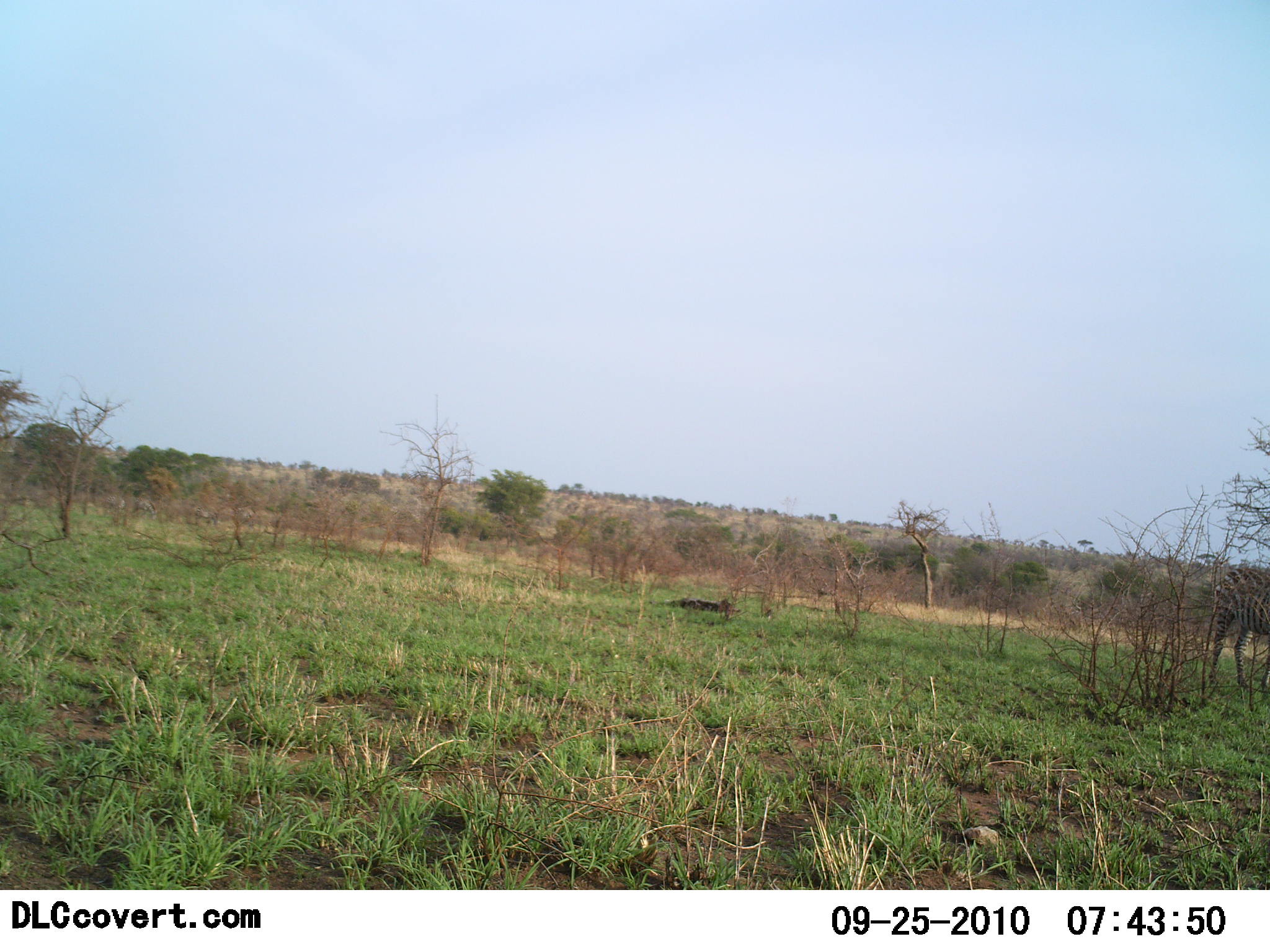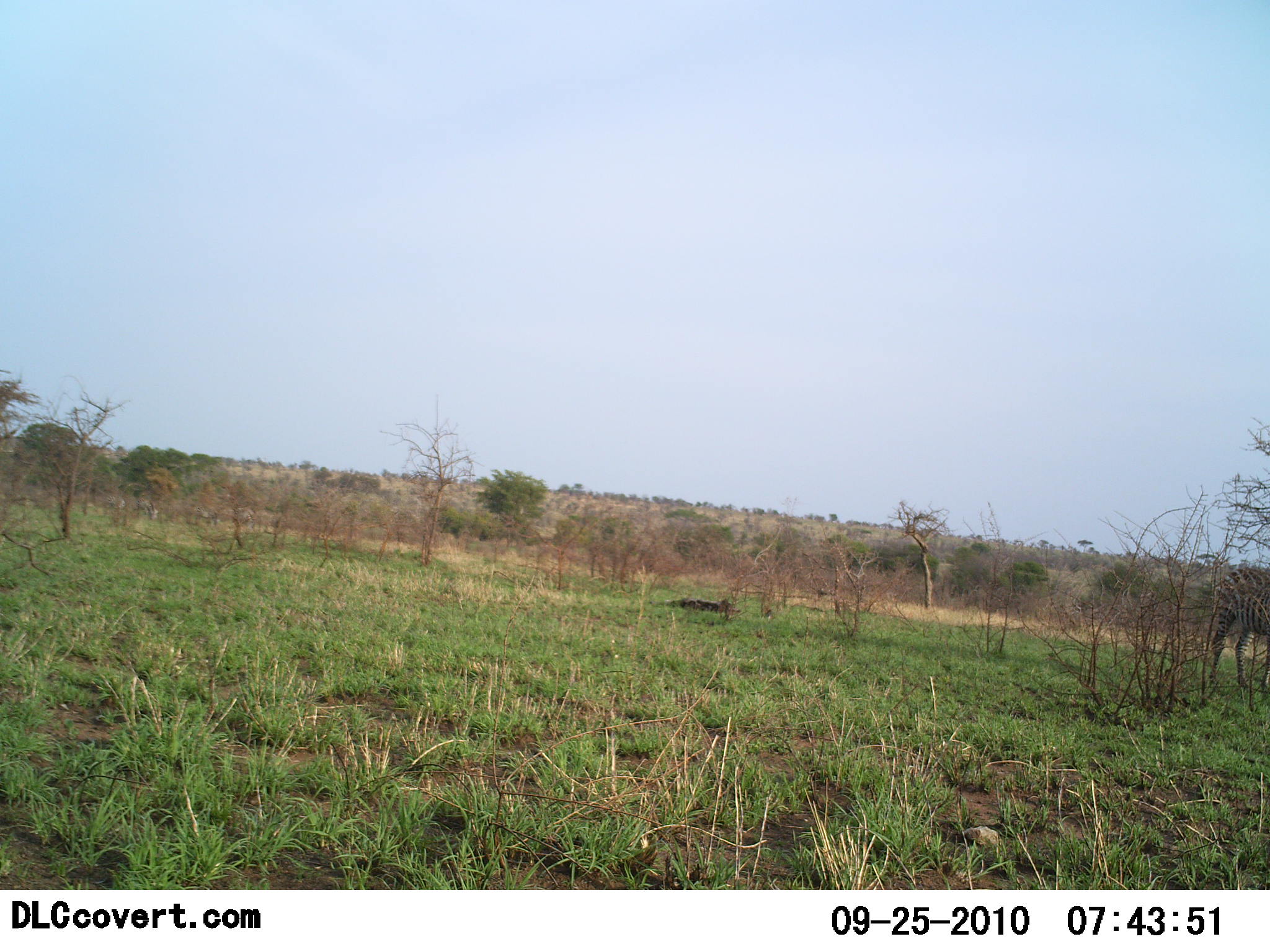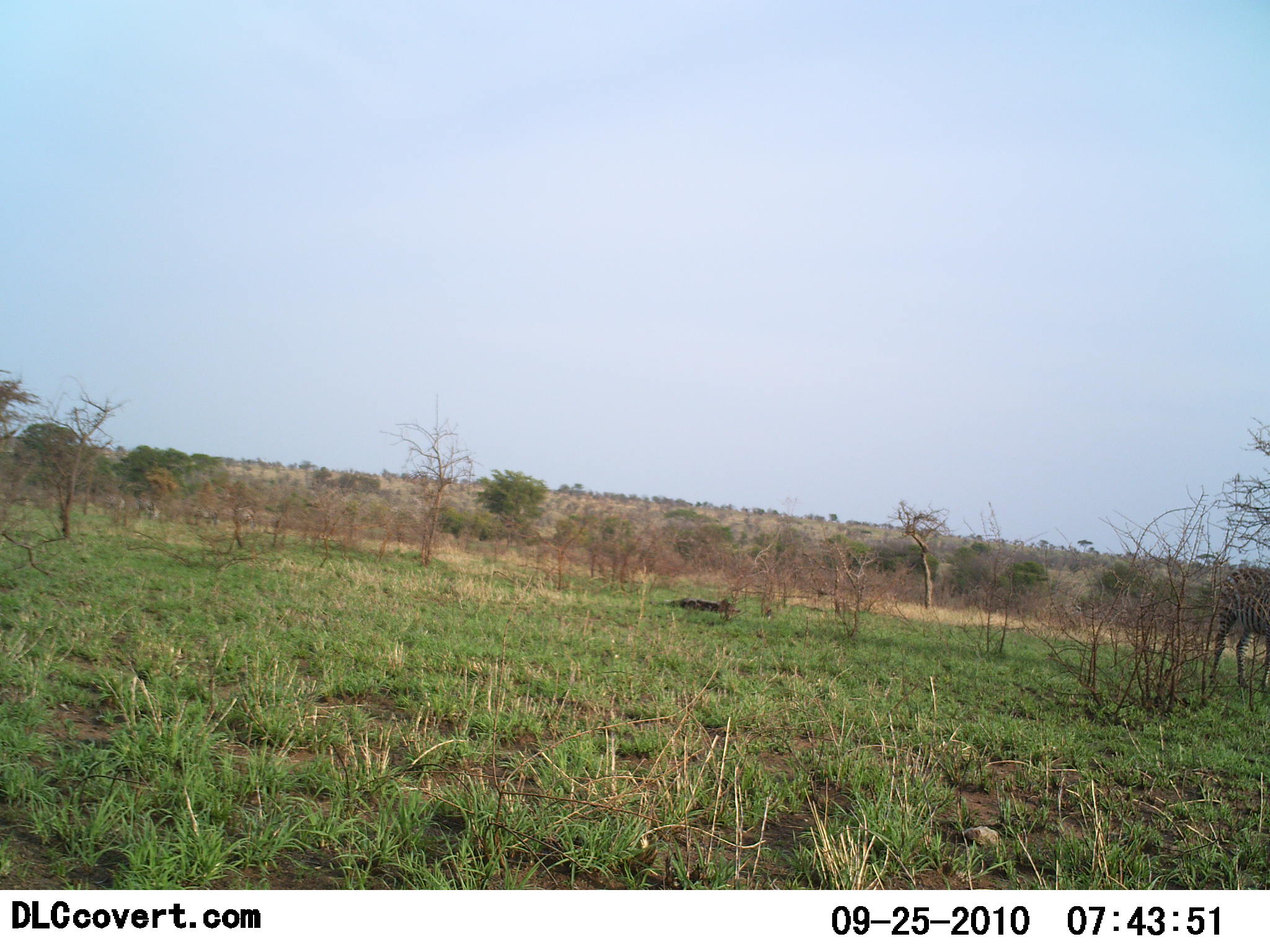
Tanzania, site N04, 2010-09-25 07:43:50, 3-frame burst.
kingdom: Animalia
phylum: Chordata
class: Mammalia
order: Artiodactyla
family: Giraffidae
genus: Giraffa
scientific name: Giraffa camelopardalis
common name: giraffe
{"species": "giraffe (Giraffa camelopardalis)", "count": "1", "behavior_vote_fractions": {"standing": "100%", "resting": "0%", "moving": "0%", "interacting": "0%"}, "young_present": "0%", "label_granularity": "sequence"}